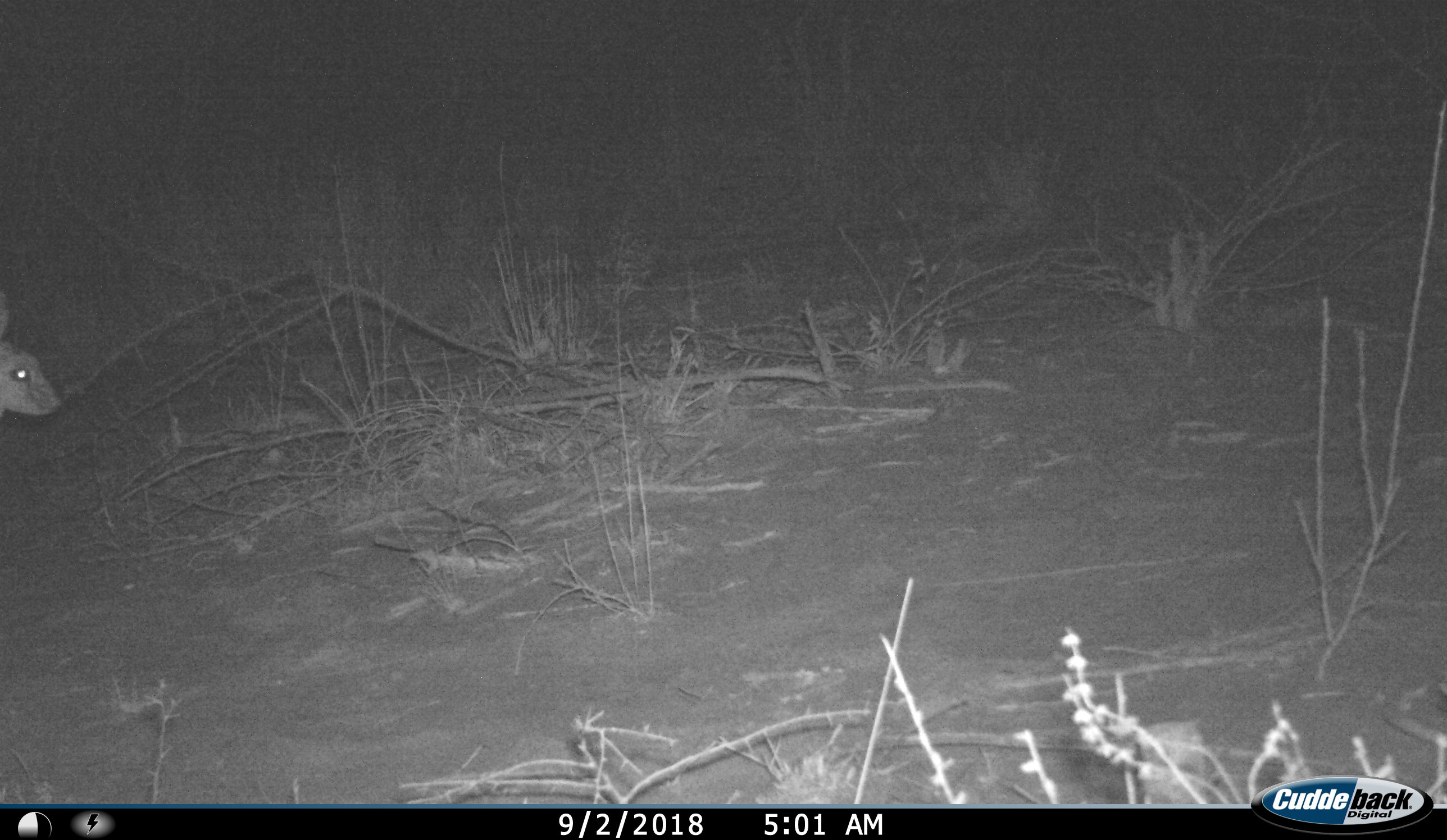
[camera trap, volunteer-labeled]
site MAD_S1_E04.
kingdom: Animalia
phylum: Chordata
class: Mammalia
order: Artiodactyla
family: Bovidae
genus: Raphicerus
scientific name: Raphicerus campestris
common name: steenbok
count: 1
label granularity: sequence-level